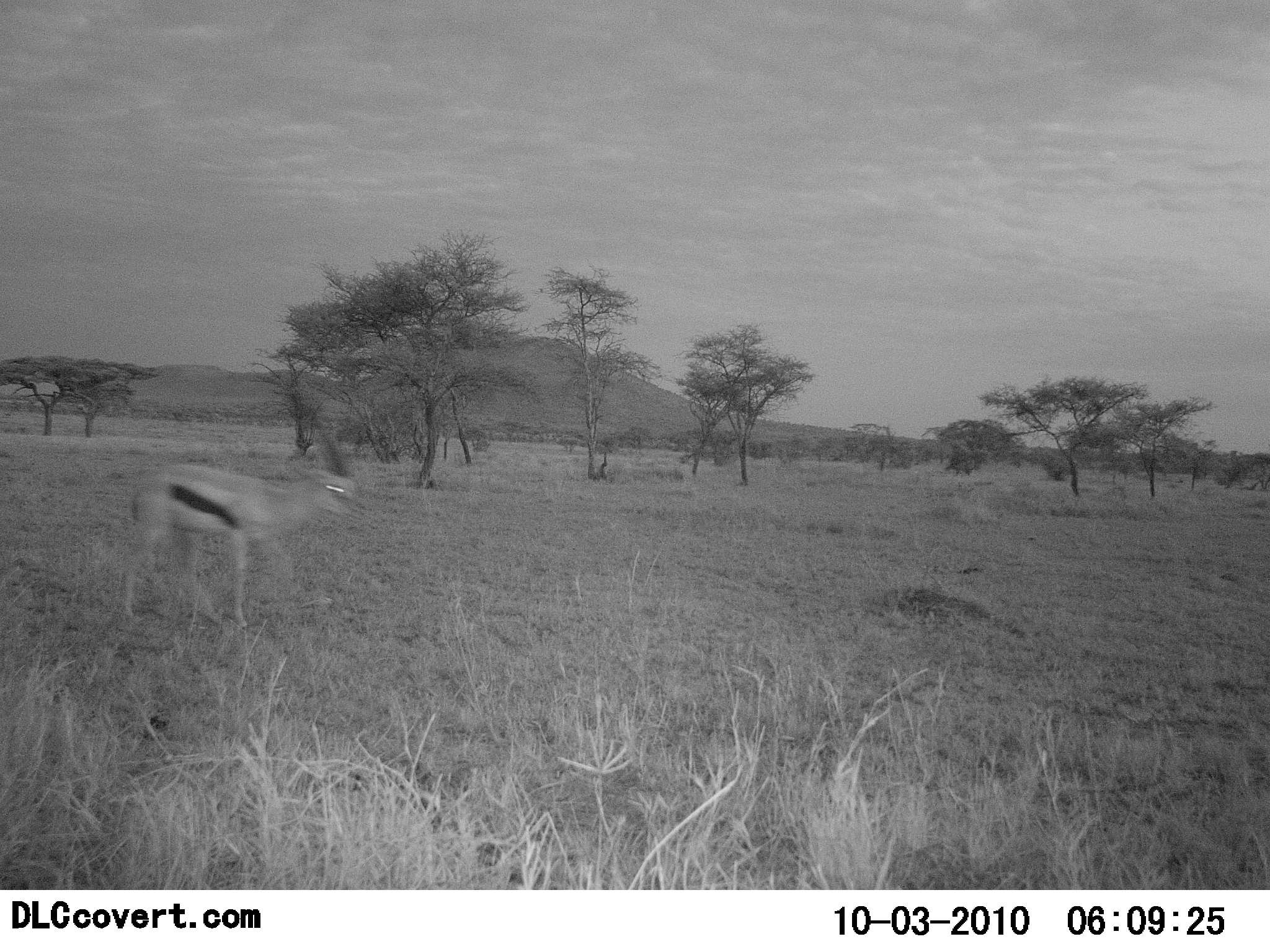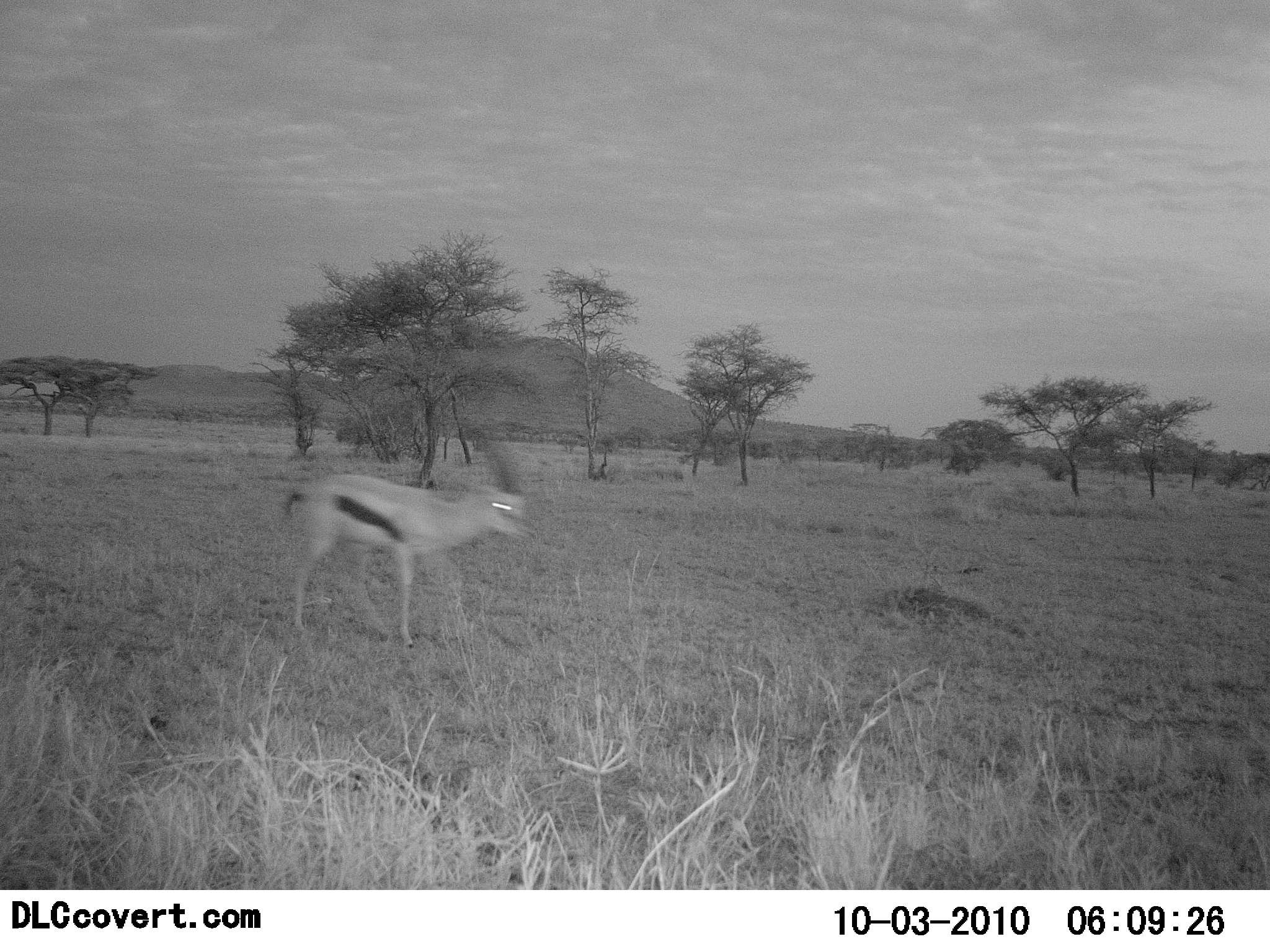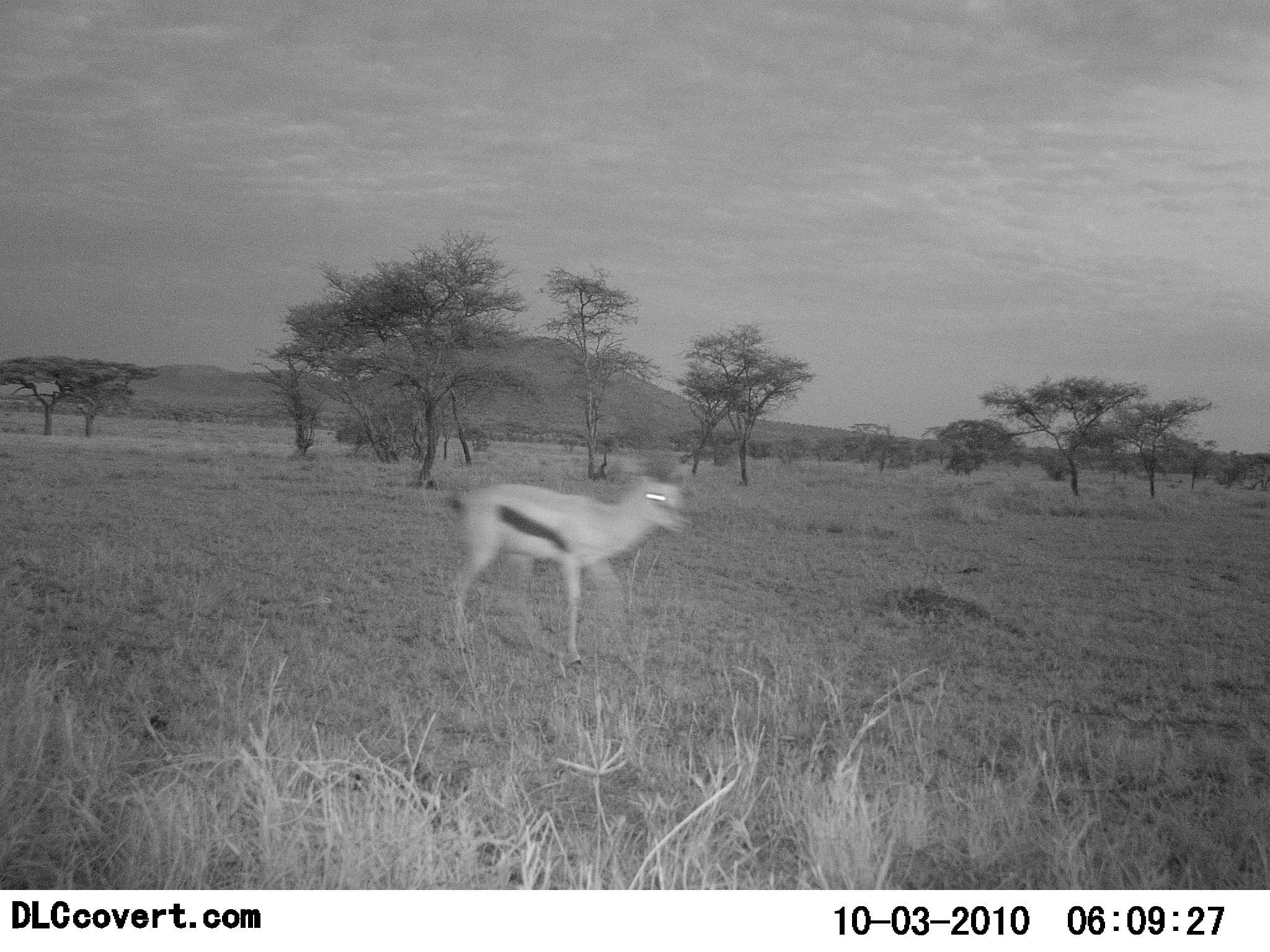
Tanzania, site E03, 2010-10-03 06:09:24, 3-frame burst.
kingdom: Animalia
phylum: Chordata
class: Mammalia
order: Artiodactyla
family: Bovidae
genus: Eudorcas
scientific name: Eudorcas thomsonii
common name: thomson's gazelle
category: gazellethomsons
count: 1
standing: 8%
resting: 0%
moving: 100%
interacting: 0%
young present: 0%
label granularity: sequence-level